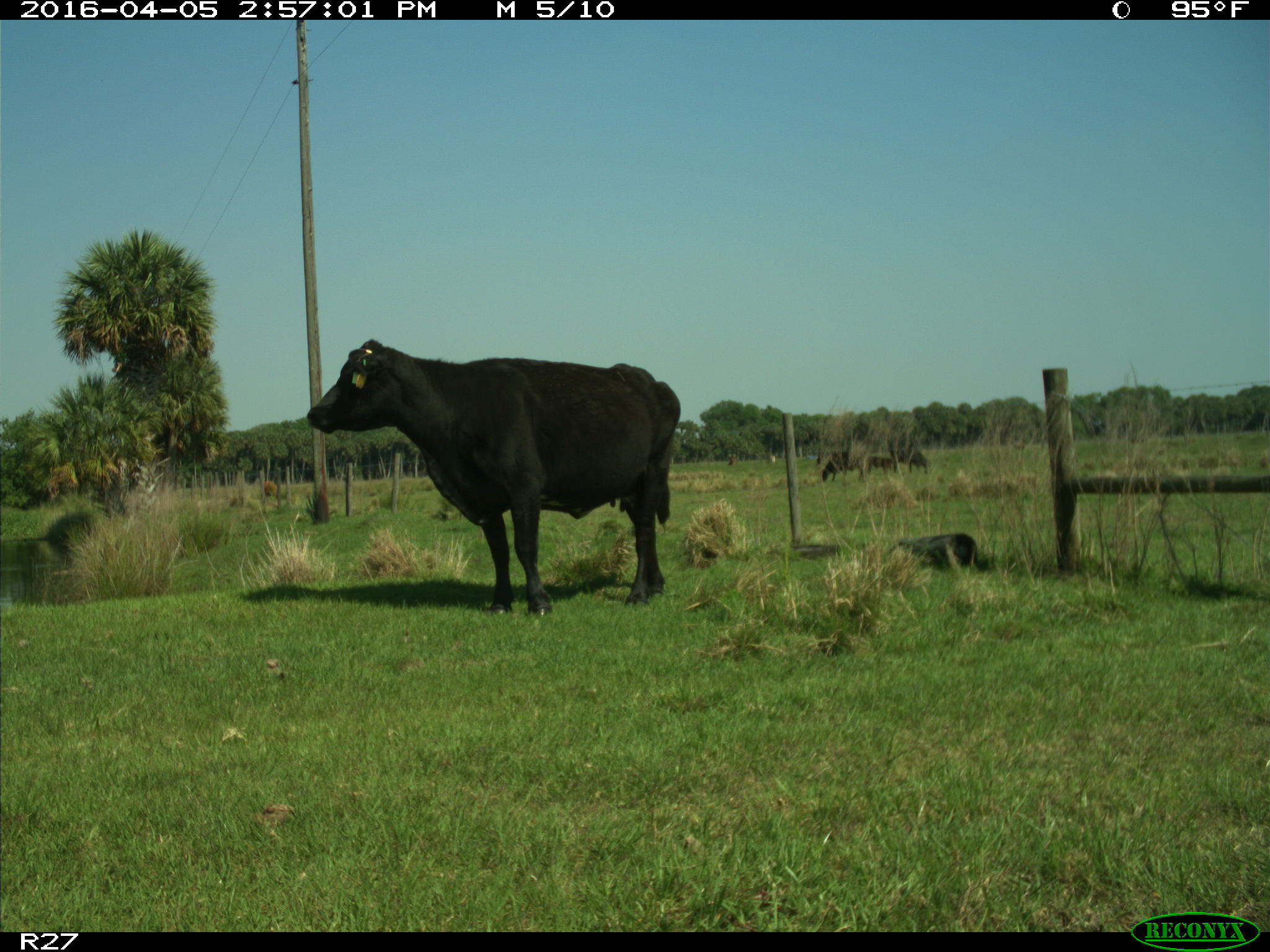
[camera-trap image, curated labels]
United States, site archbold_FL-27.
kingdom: Animalia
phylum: Chordata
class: Mammalia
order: Artiodactyla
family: Bovidae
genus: Bos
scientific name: Bos taurus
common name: domestic cow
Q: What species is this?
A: Bos taurus (domestic cow).